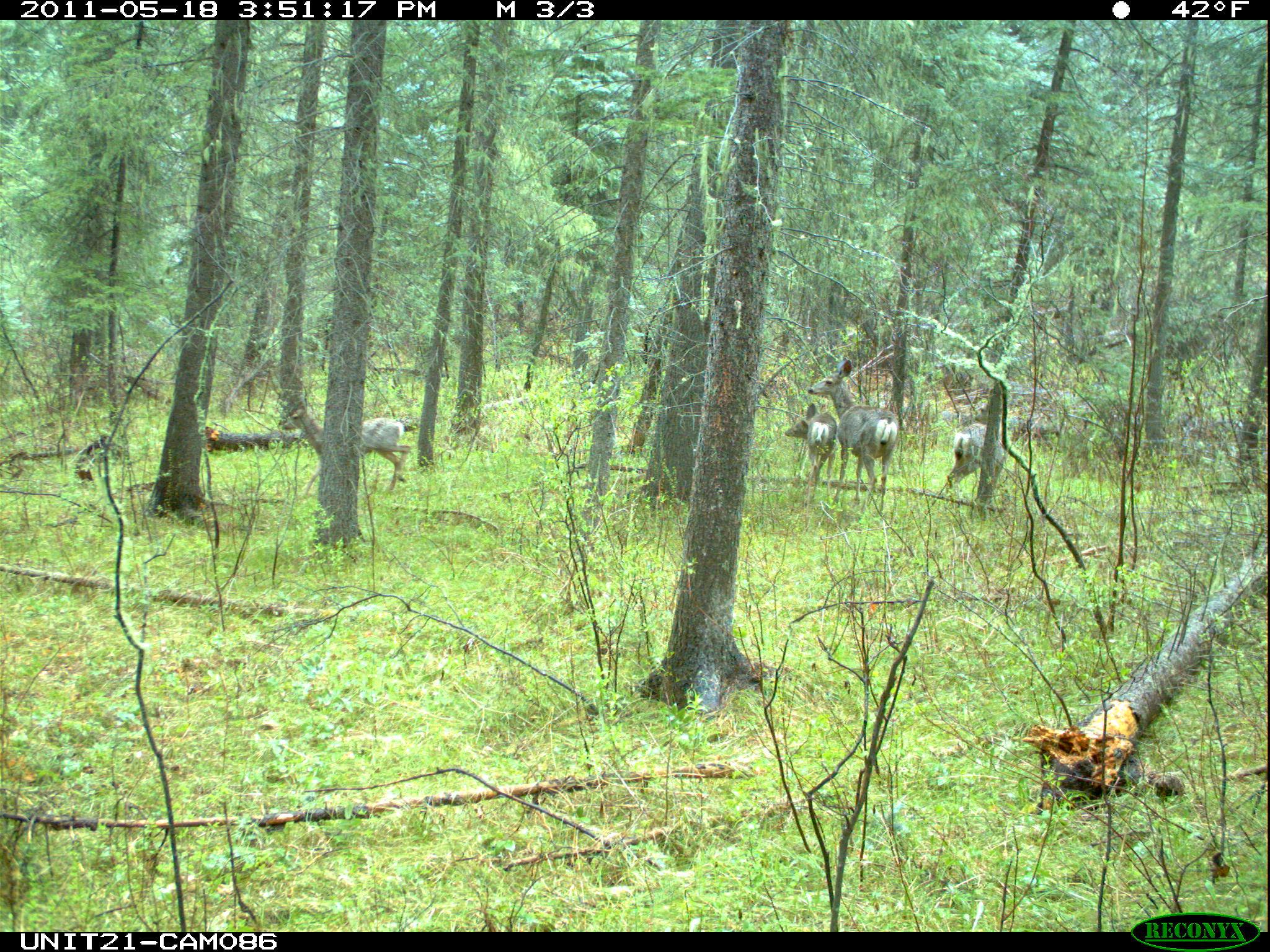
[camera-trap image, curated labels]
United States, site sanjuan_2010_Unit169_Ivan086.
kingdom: Animalia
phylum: Chordata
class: Mammalia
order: Artiodactyla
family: Cervidae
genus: Odocoileus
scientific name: Odocoileus hemionus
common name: mule deer